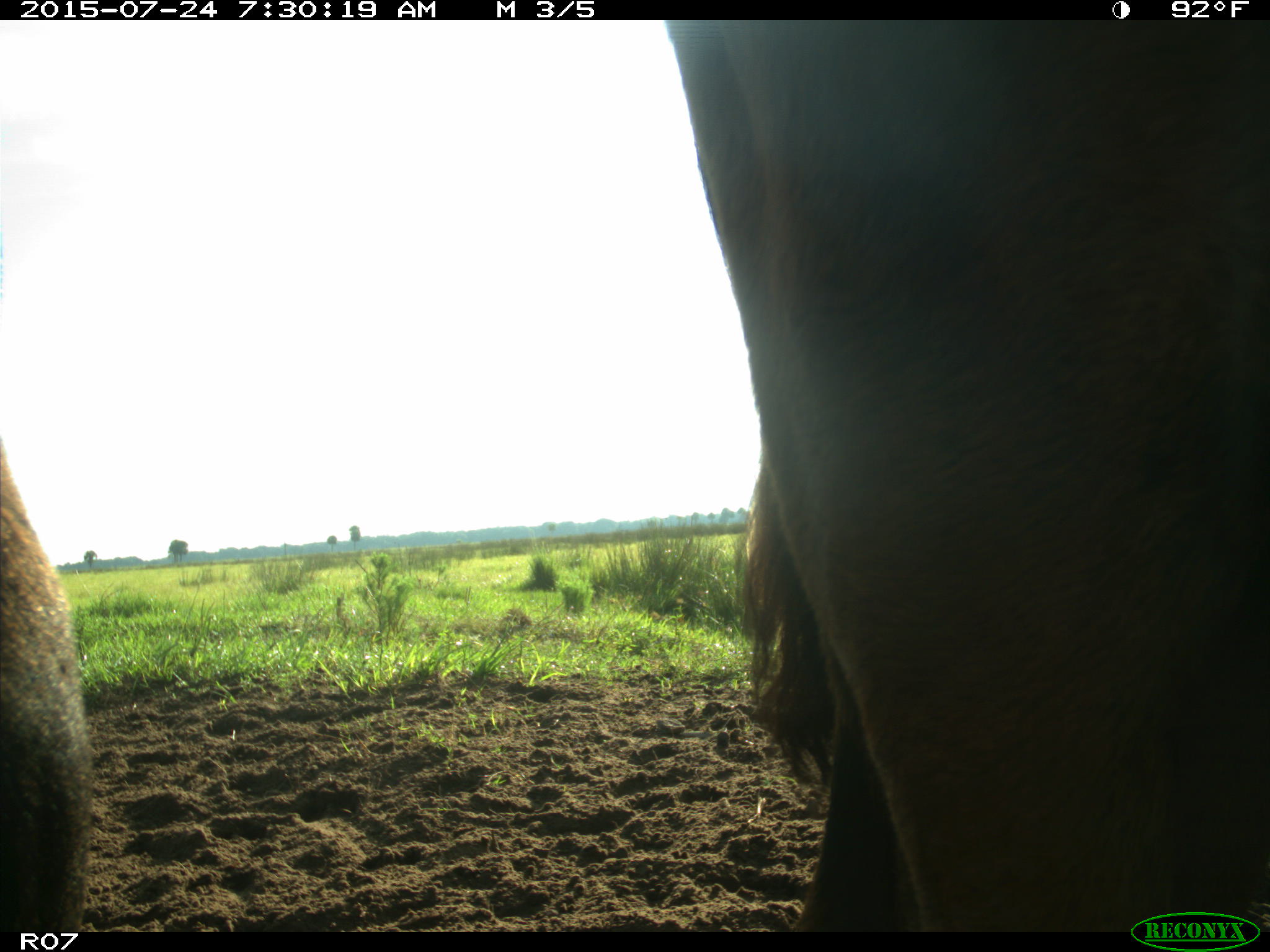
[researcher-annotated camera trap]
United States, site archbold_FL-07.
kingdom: Animalia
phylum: Chordata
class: Mammalia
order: Artiodactyla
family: Bovidae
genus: Bos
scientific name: Bos taurus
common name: domestic cow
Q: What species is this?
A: Bos taurus (domestic cow).